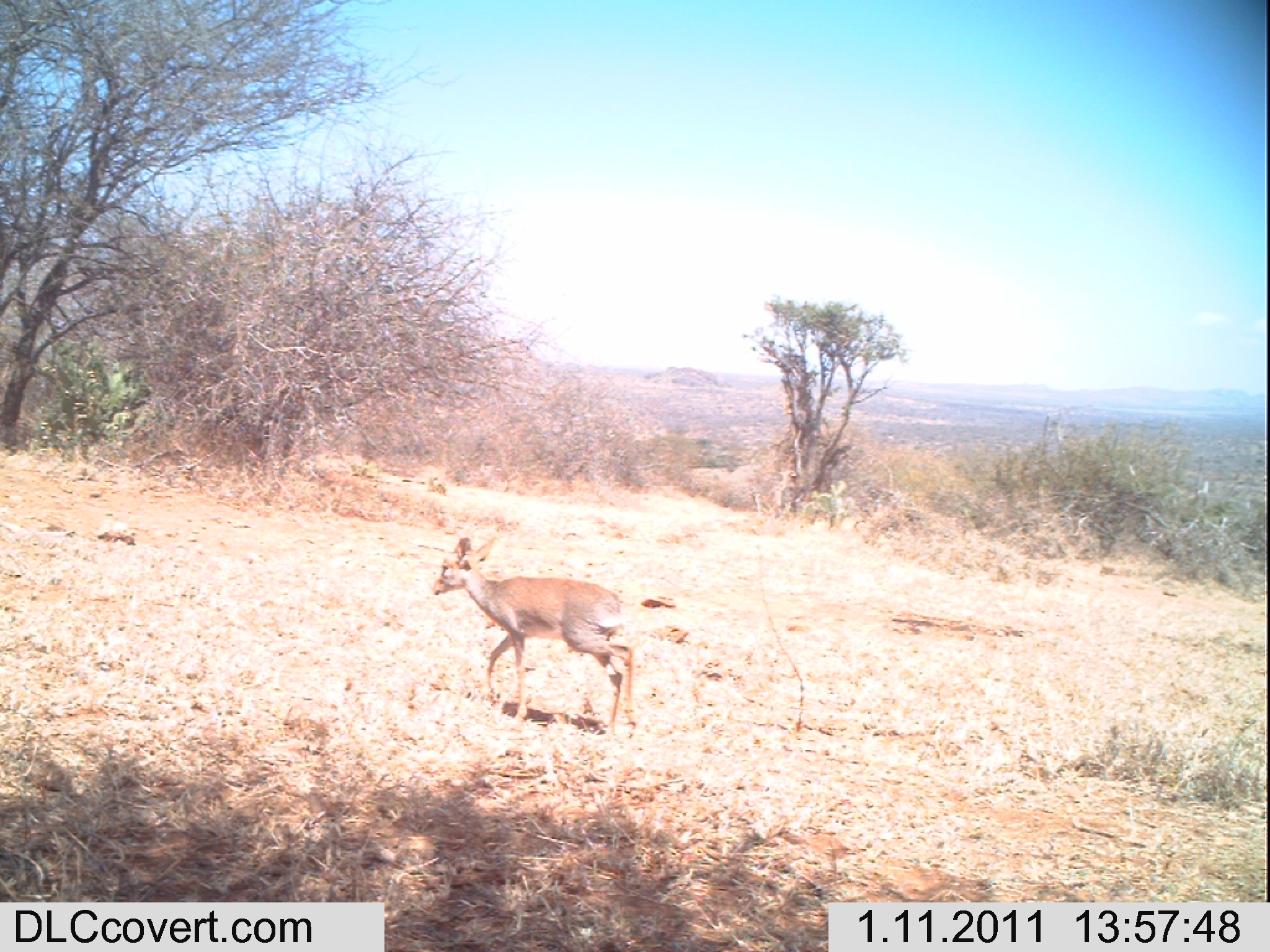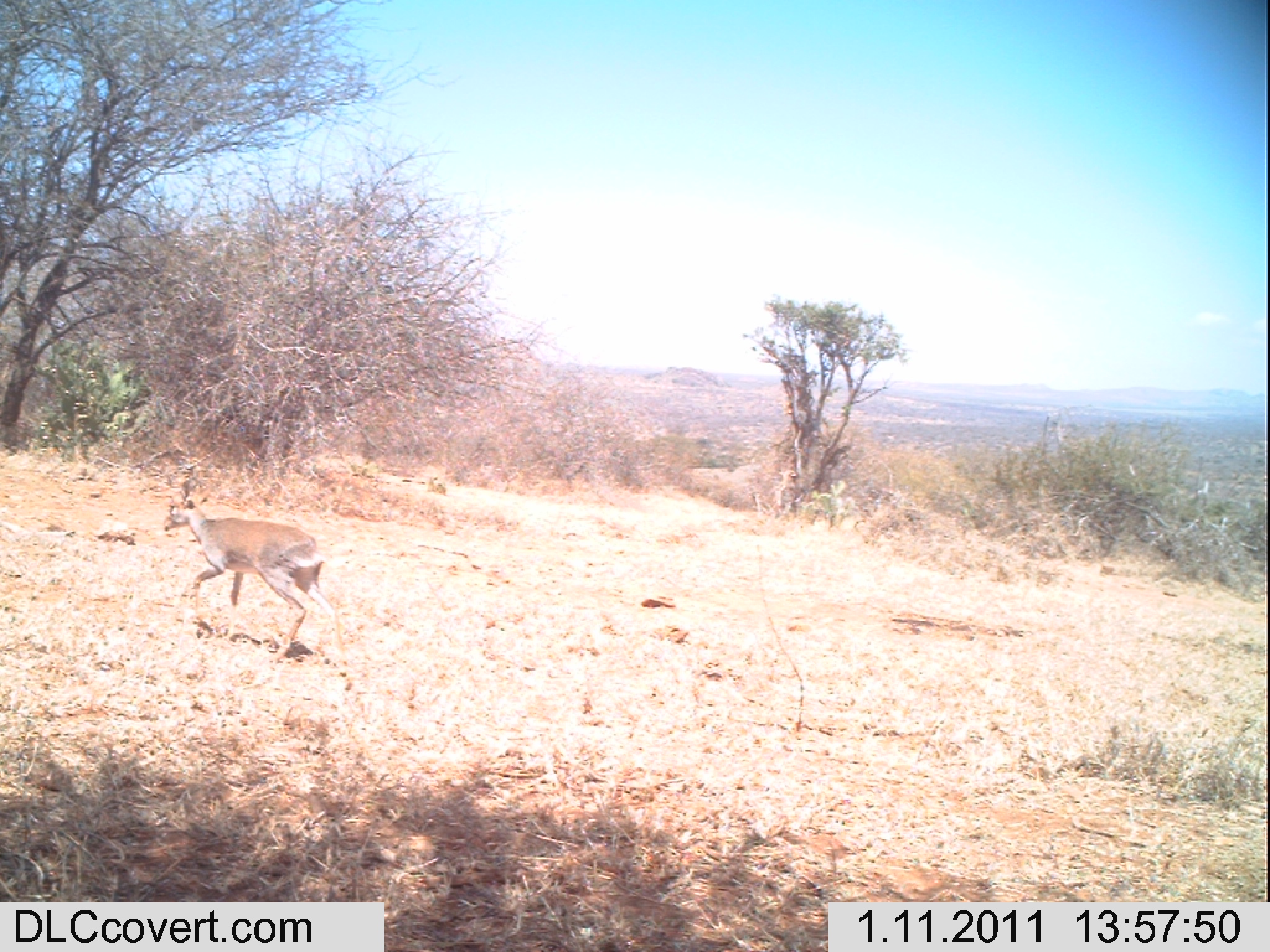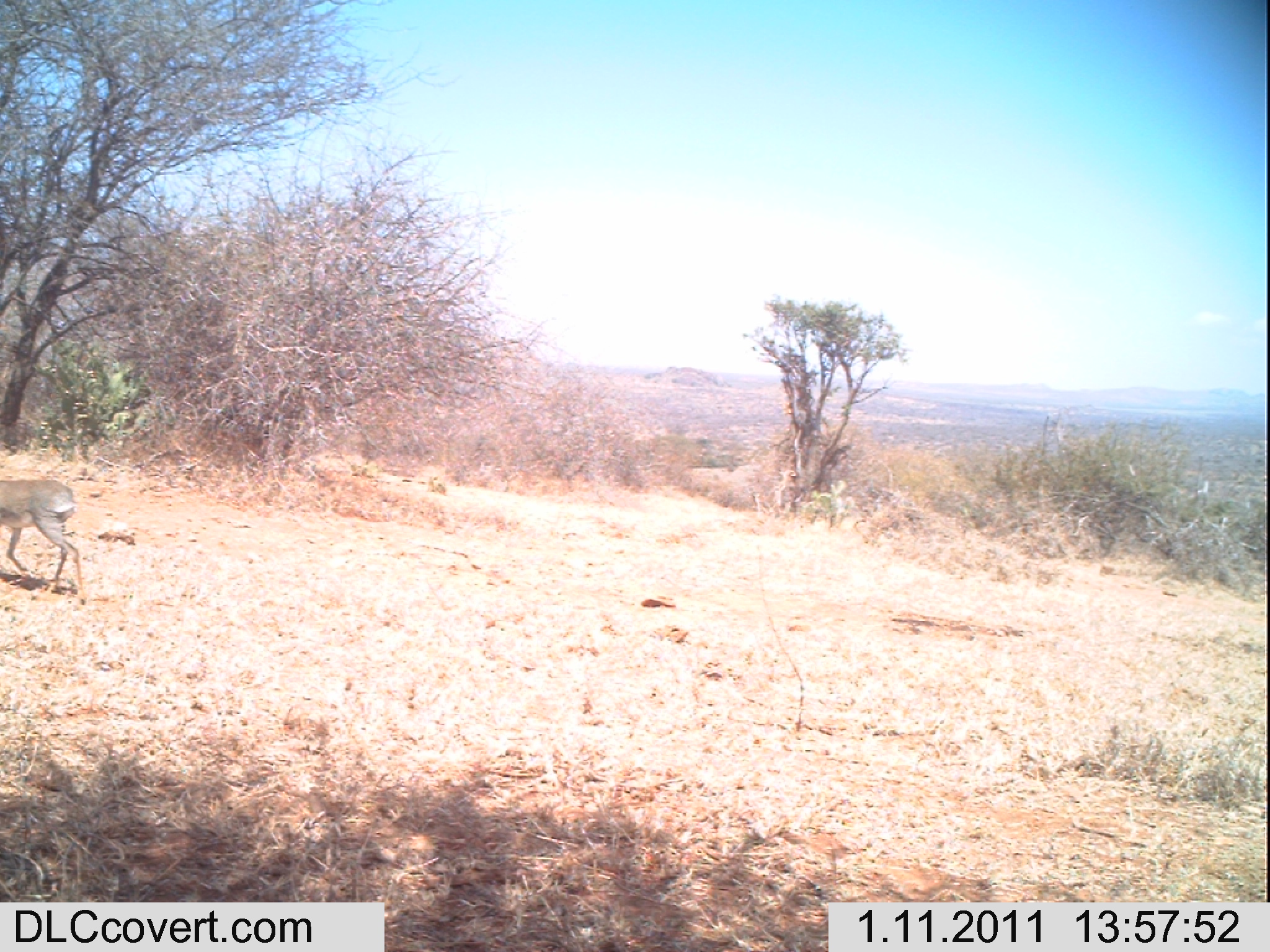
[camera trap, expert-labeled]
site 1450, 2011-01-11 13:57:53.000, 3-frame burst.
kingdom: Animalia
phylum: Chordata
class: Mammalia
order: Artiodactyla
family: Bovidae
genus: Madoqua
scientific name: Madoqua guentheri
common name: günther's dik-dik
Madoqua guentheri (günther's dik-dik), count 1.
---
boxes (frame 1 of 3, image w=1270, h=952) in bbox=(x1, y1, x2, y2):
madoqua guentheri: bbox=(428, 533, 636, 729)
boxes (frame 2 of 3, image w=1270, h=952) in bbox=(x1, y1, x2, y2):
madoqua guentheri: bbox=(161, 477, 342, 662)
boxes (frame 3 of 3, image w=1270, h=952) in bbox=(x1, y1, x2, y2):
madoqua guentheri: bbox=(0, 477, 86, 604)